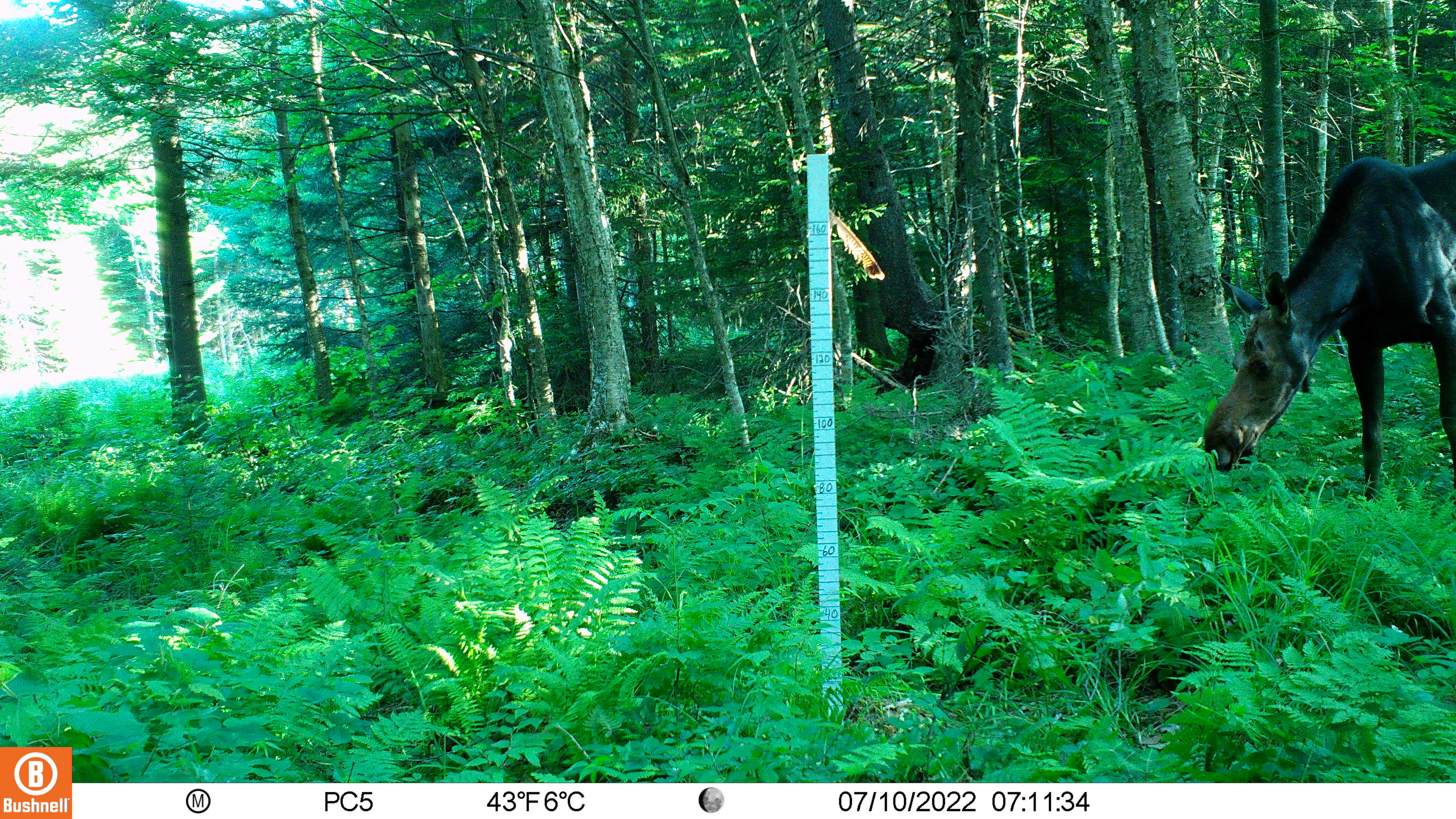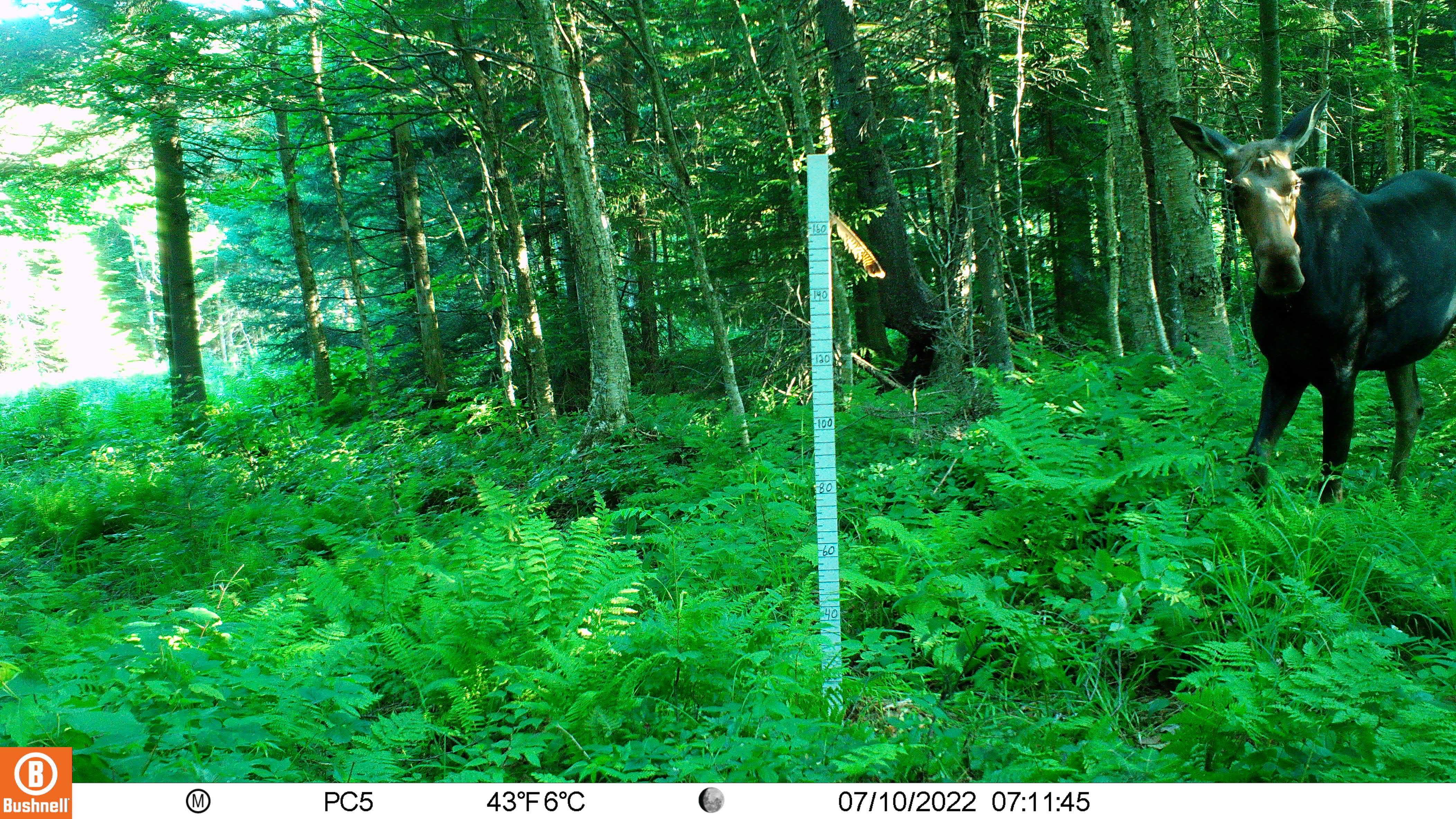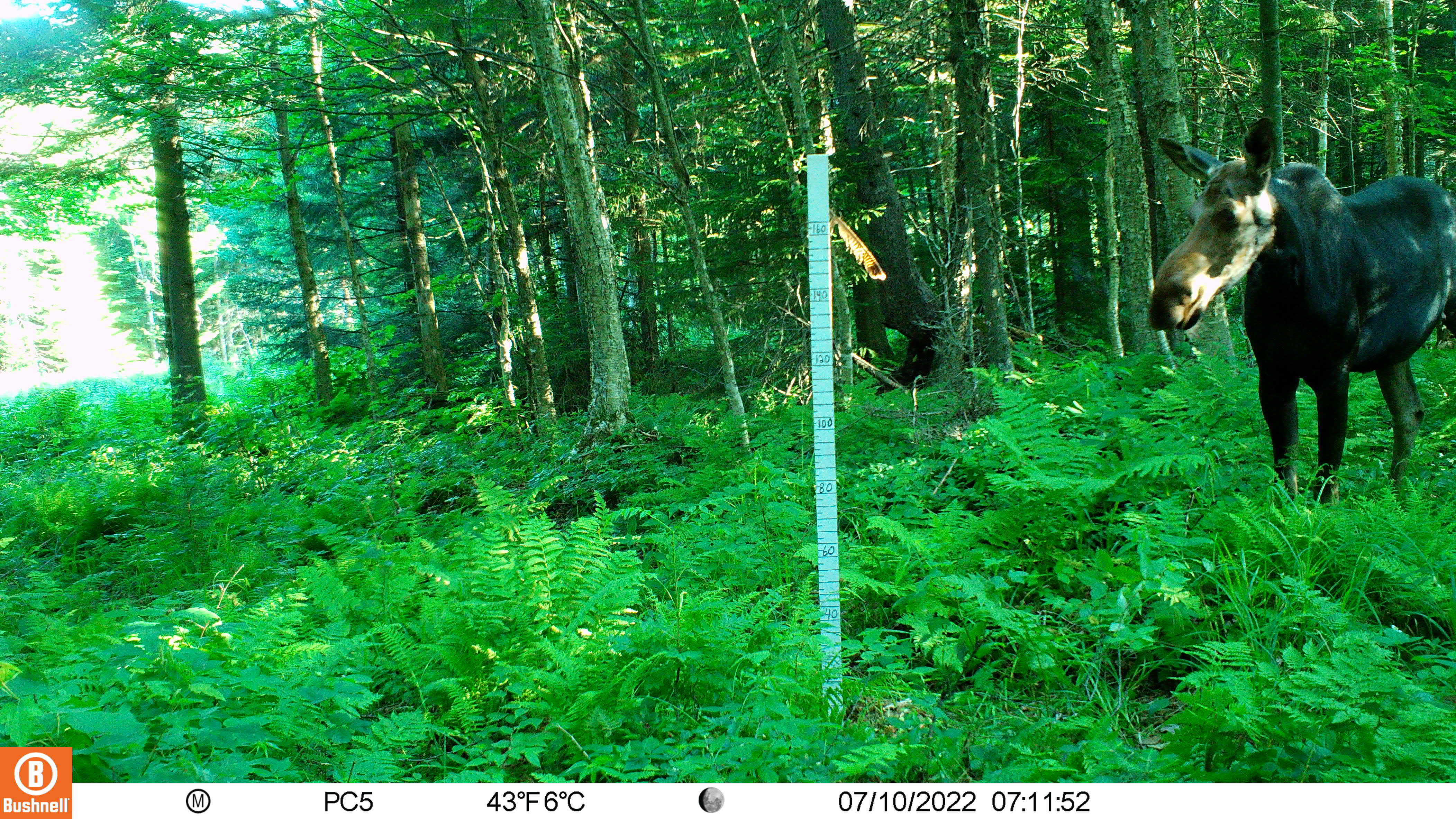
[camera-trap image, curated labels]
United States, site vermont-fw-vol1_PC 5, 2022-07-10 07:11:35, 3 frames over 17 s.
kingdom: Animalia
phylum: Chordata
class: Mammalia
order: Artiodactyla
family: Cervidae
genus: Alces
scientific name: Alces alces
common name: moose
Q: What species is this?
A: Moose (Alces alces).